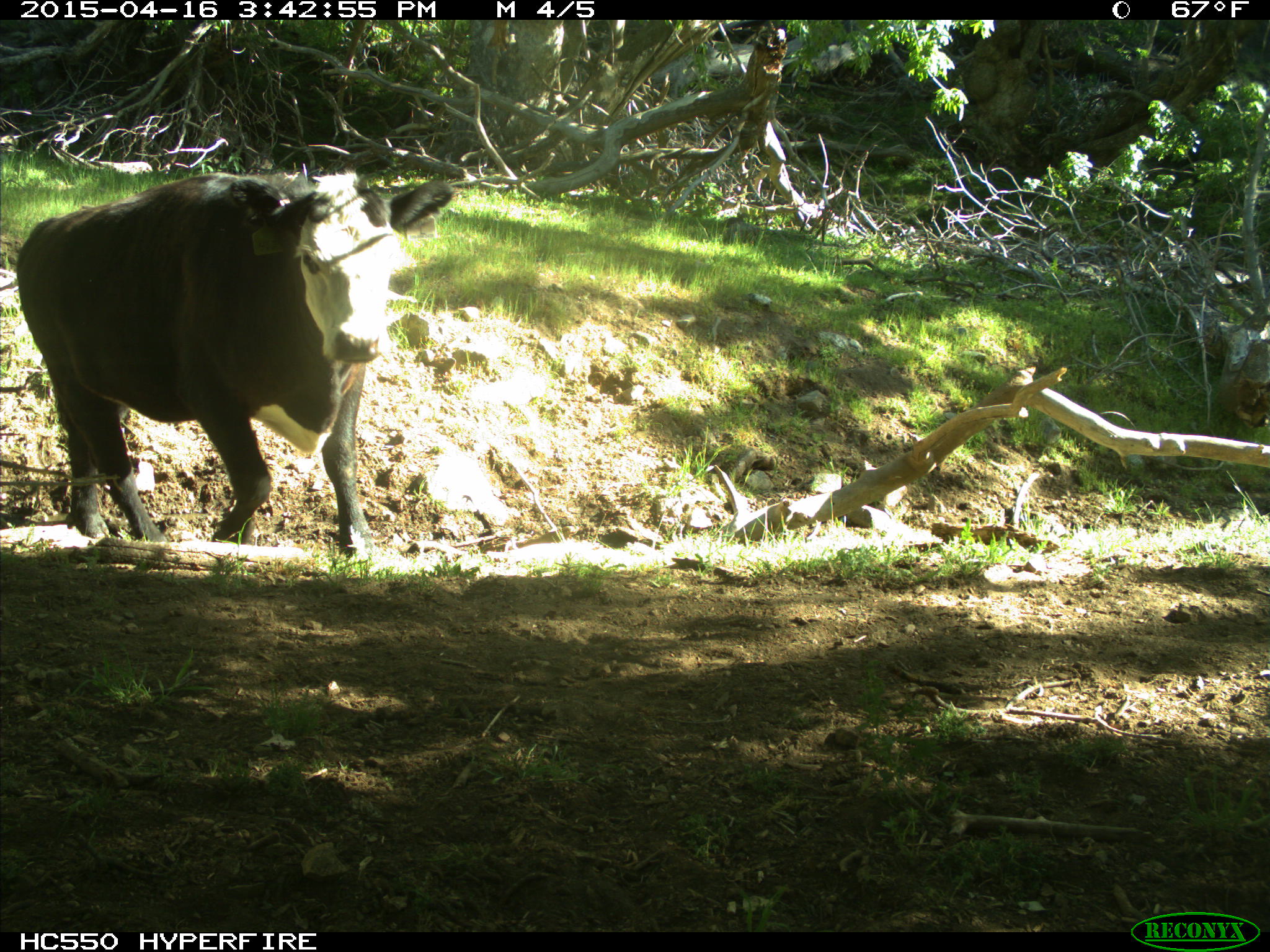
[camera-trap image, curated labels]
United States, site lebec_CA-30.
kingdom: Animalia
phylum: Chordata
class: Mammalia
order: Artiodactyla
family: Bovidae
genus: Bos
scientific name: Bos taurus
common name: domestic cow